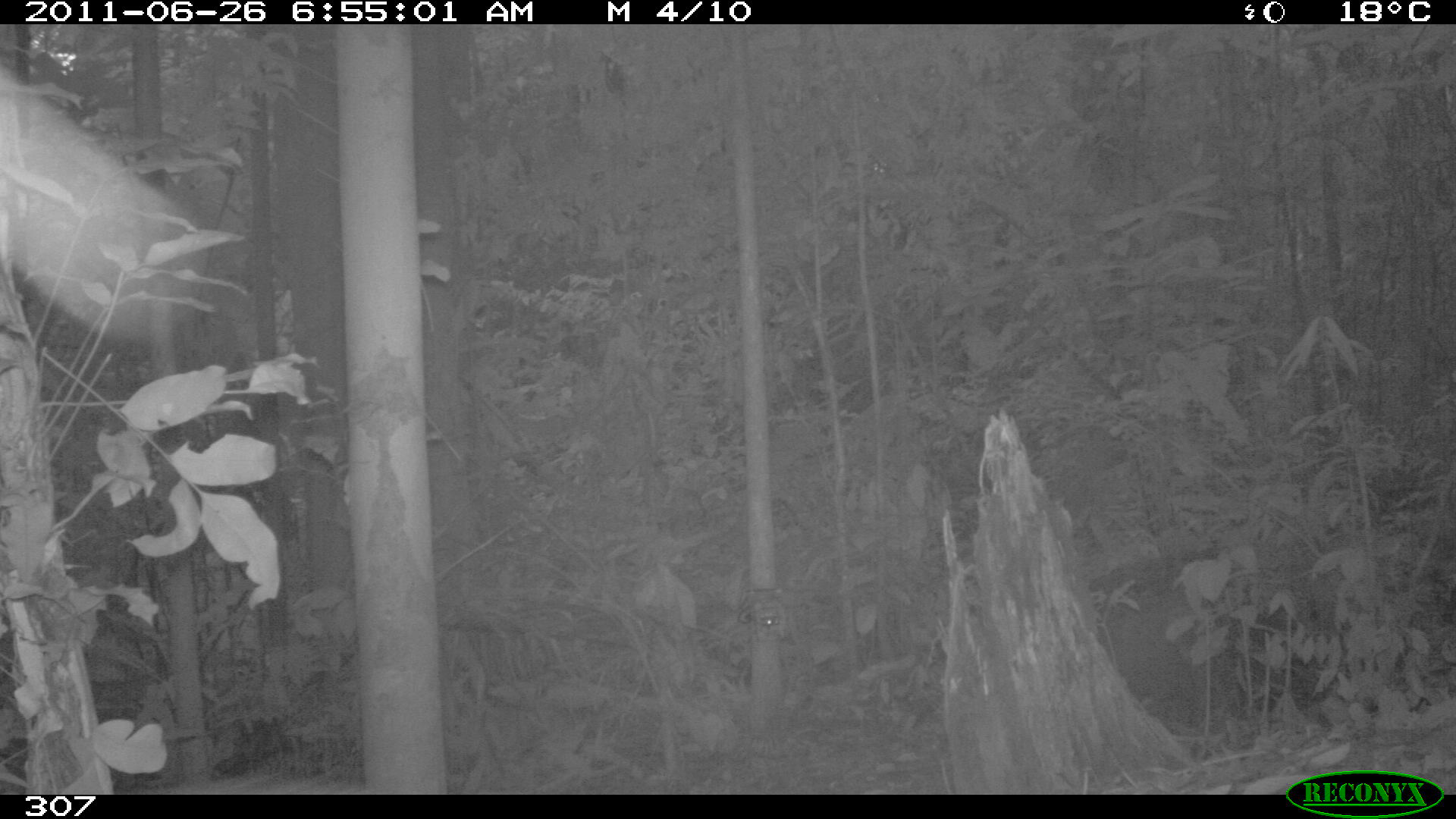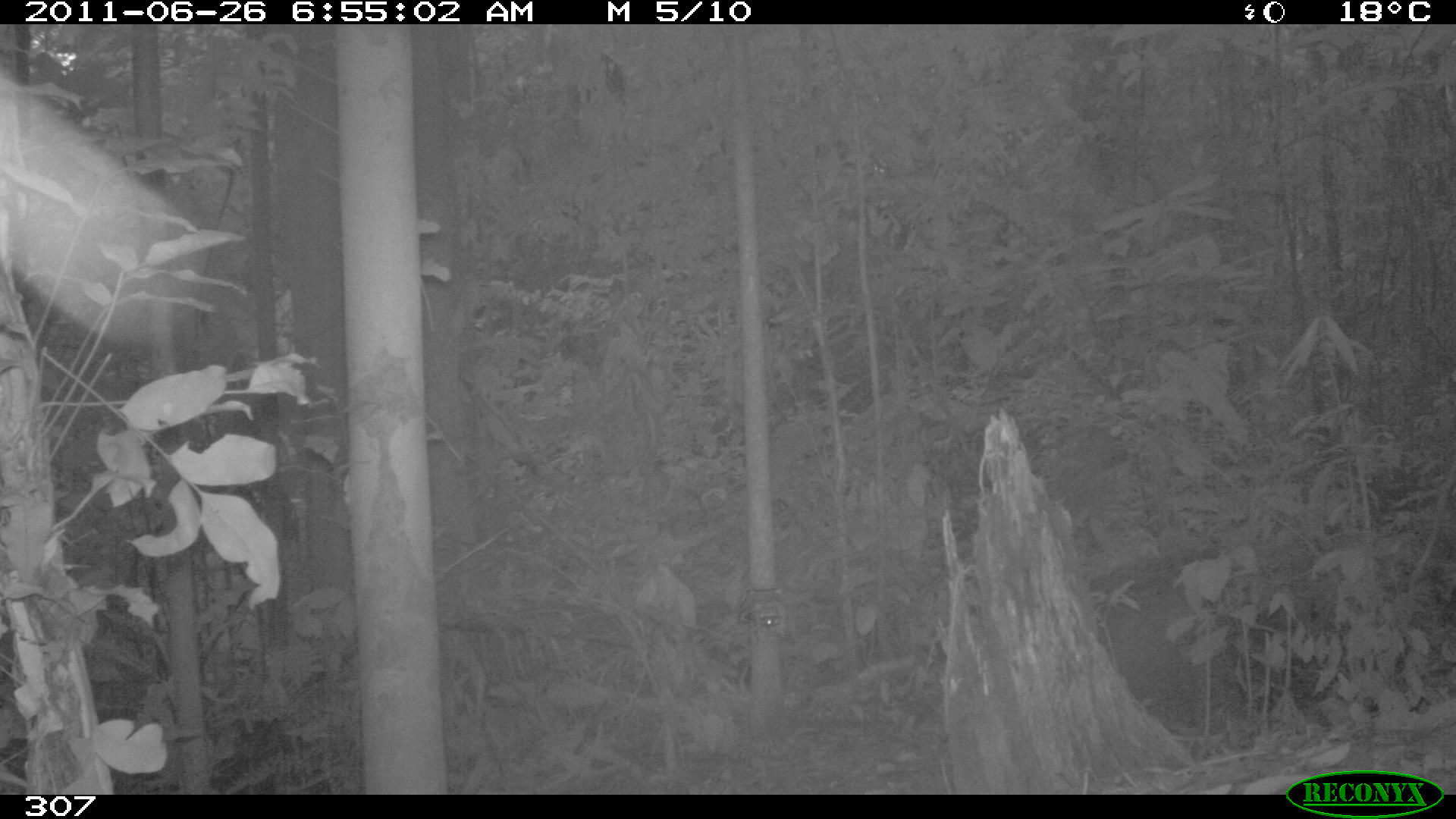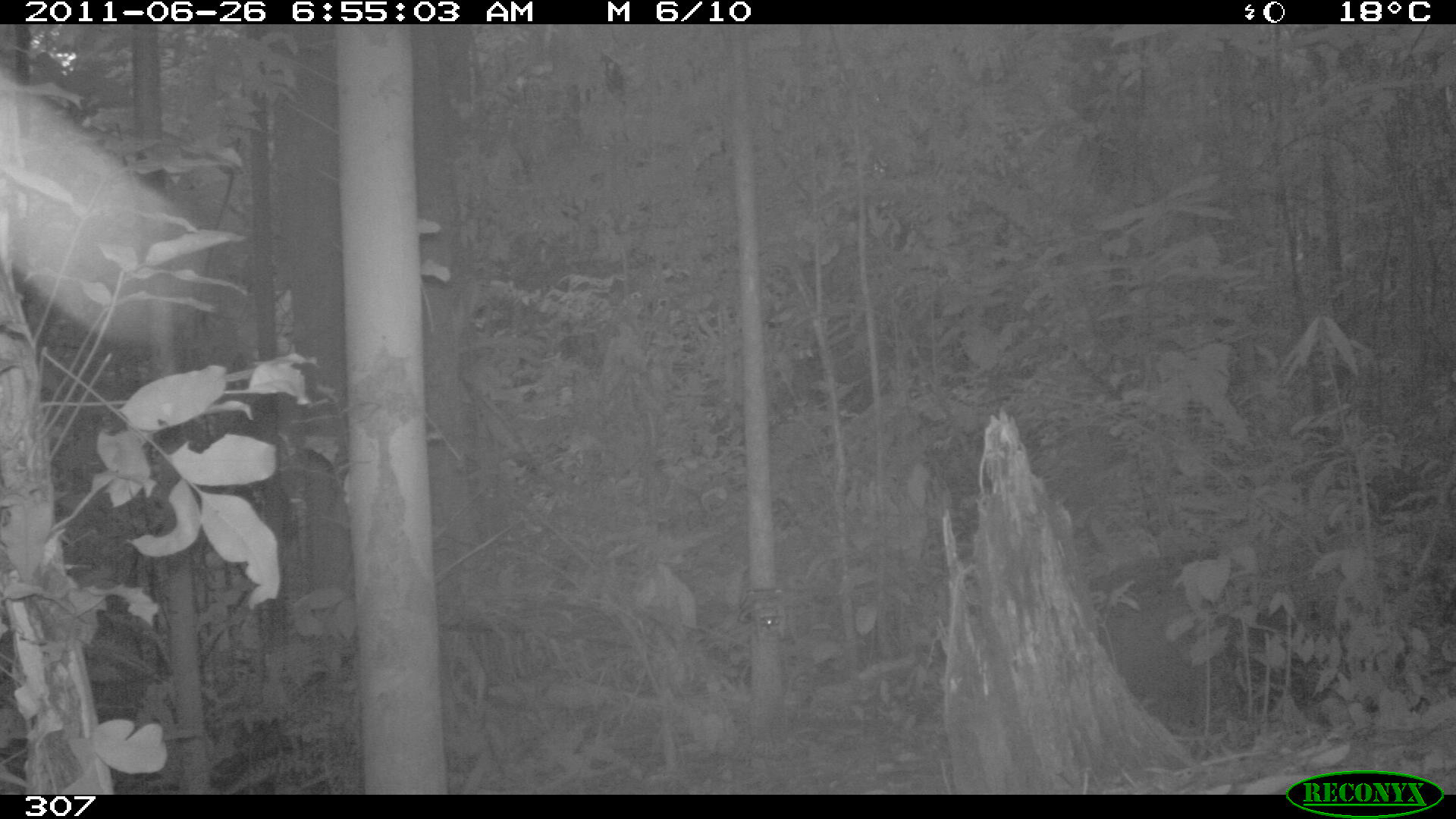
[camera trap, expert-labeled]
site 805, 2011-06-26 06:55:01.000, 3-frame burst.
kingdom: Animalia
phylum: Chordata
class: Mammalia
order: Artiodactyla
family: Cervidae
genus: Mazama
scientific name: Mazama gouazoubira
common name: gray brocket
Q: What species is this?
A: Mazama gouazoubira (gray brocket).